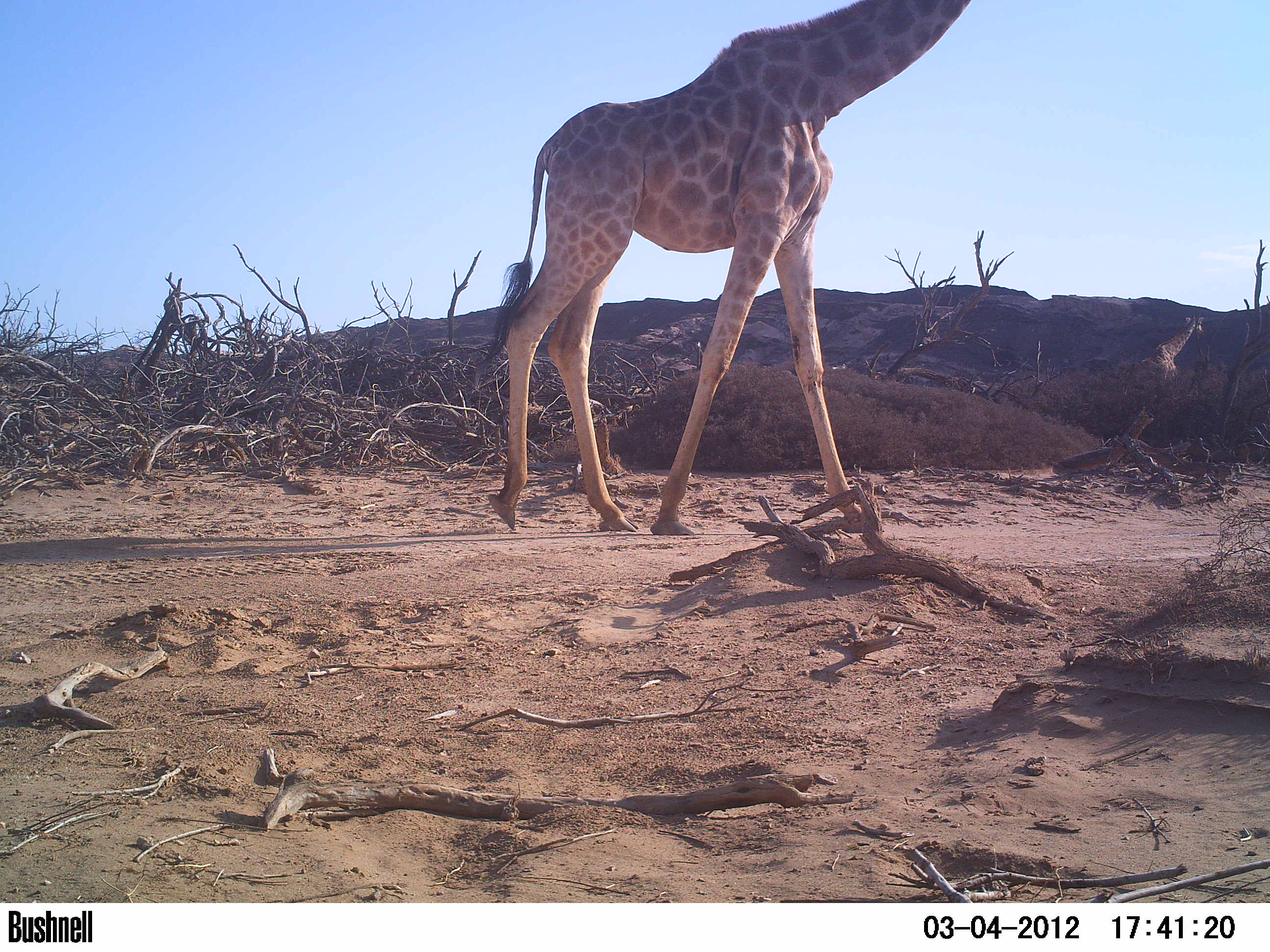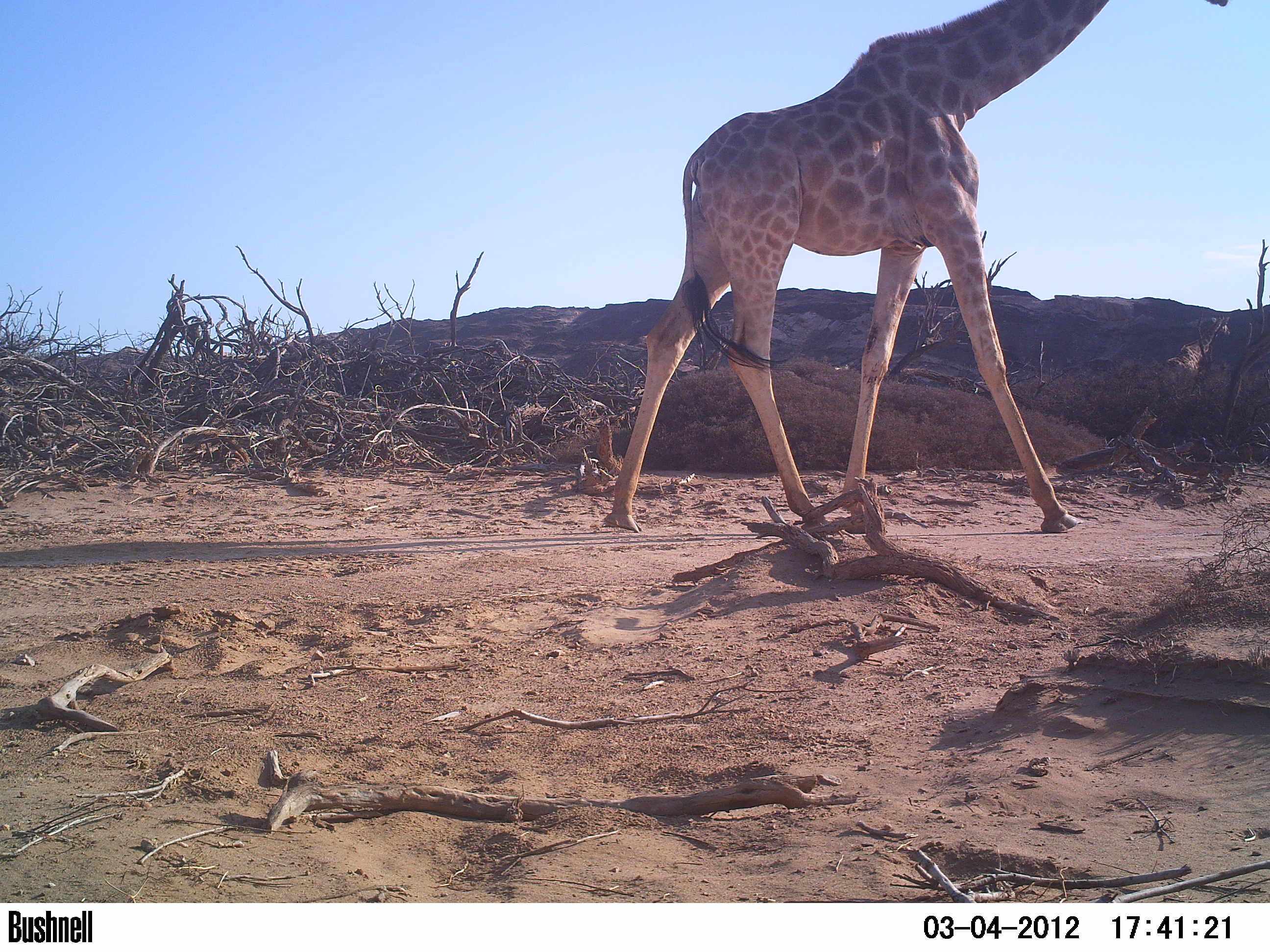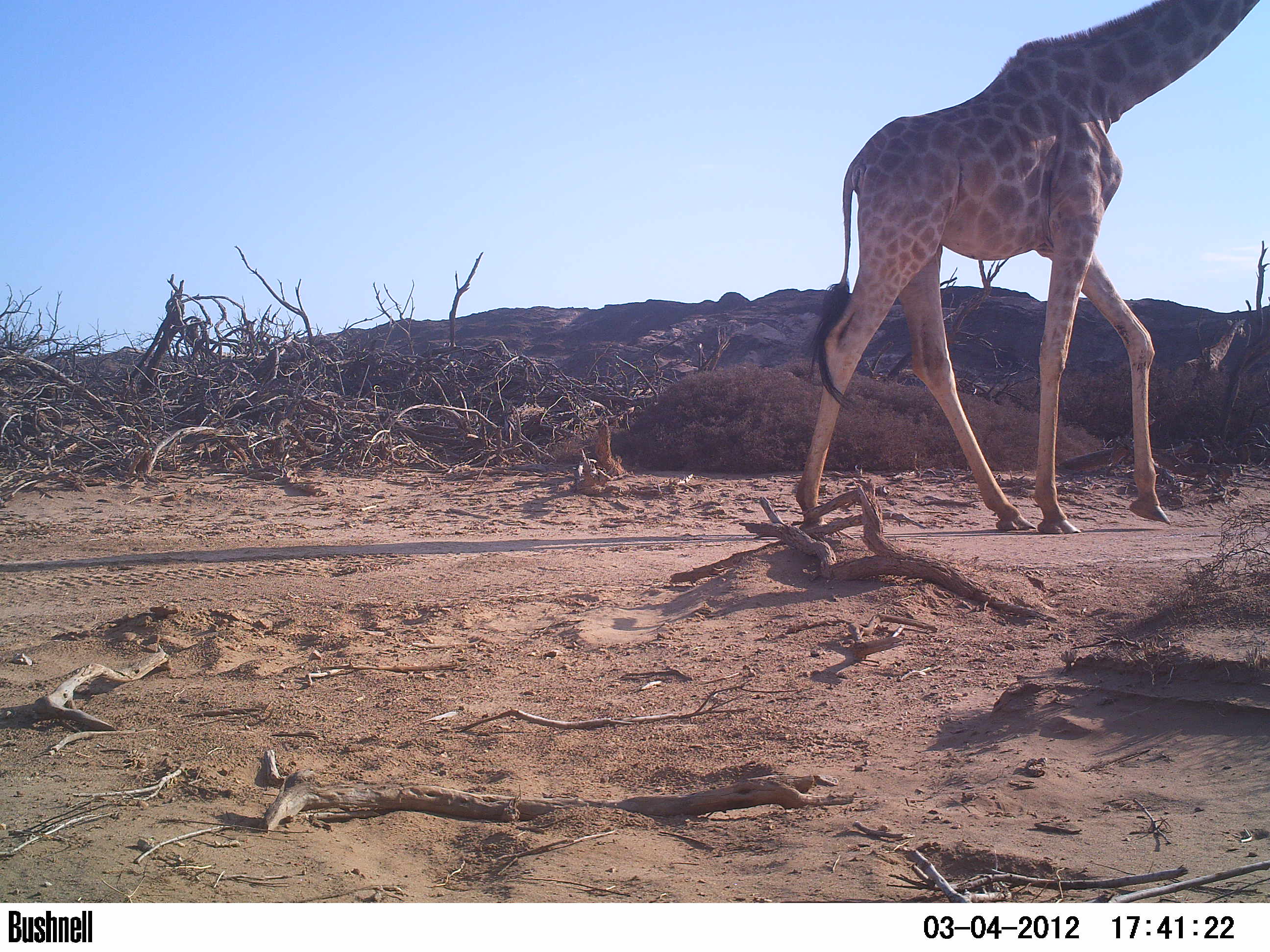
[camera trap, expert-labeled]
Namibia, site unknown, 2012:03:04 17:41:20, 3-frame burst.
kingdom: Animalia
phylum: Chordata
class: Mammalia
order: Artiodactyla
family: Giraffidae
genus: Giraffa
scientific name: Giraffa camelopardalis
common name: giraffe